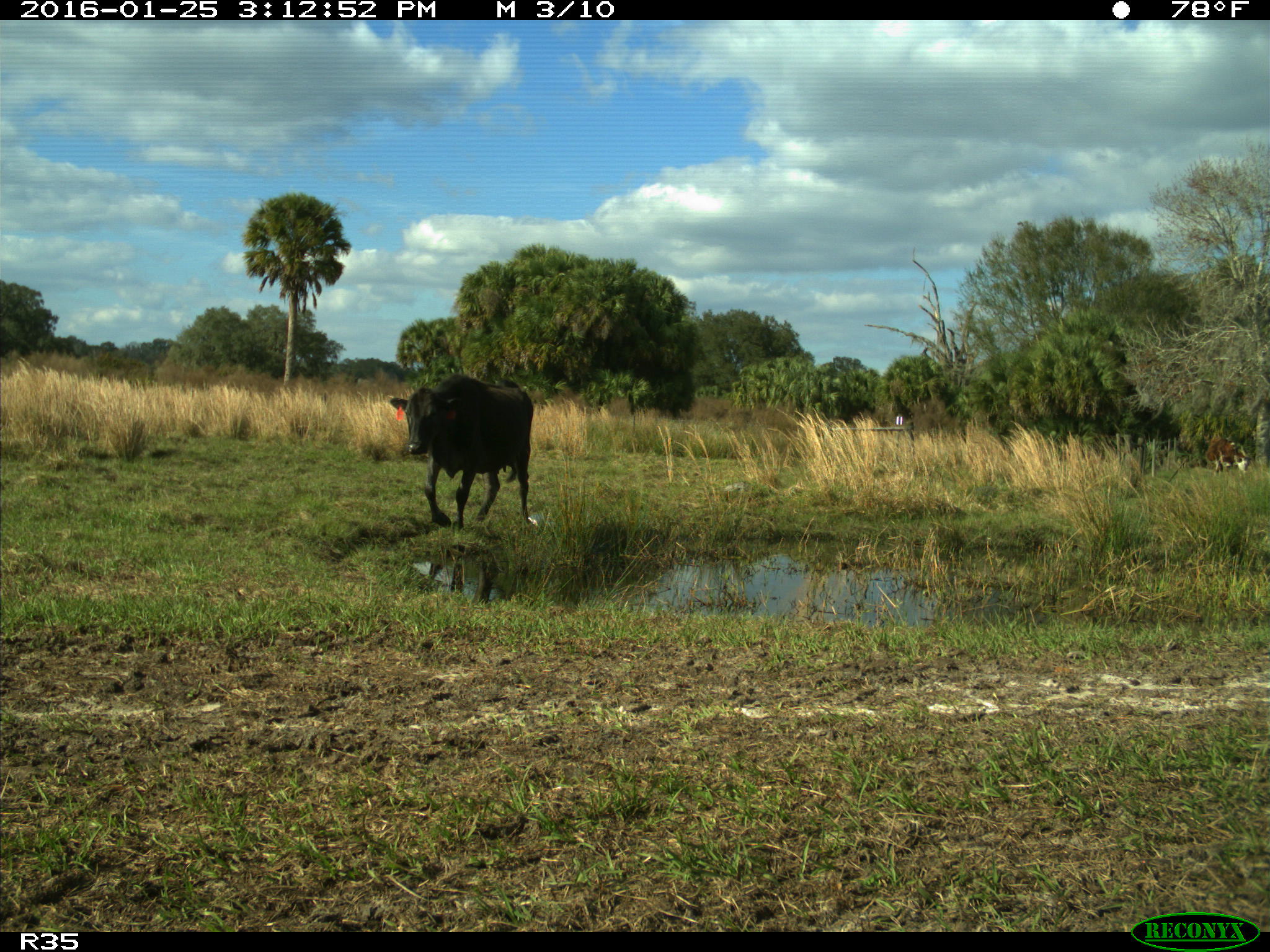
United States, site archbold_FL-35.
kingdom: Animalia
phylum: Chordata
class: Mammalia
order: Artiodactyla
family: Bovidae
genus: Bos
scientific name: Bos taurus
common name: domestic cow